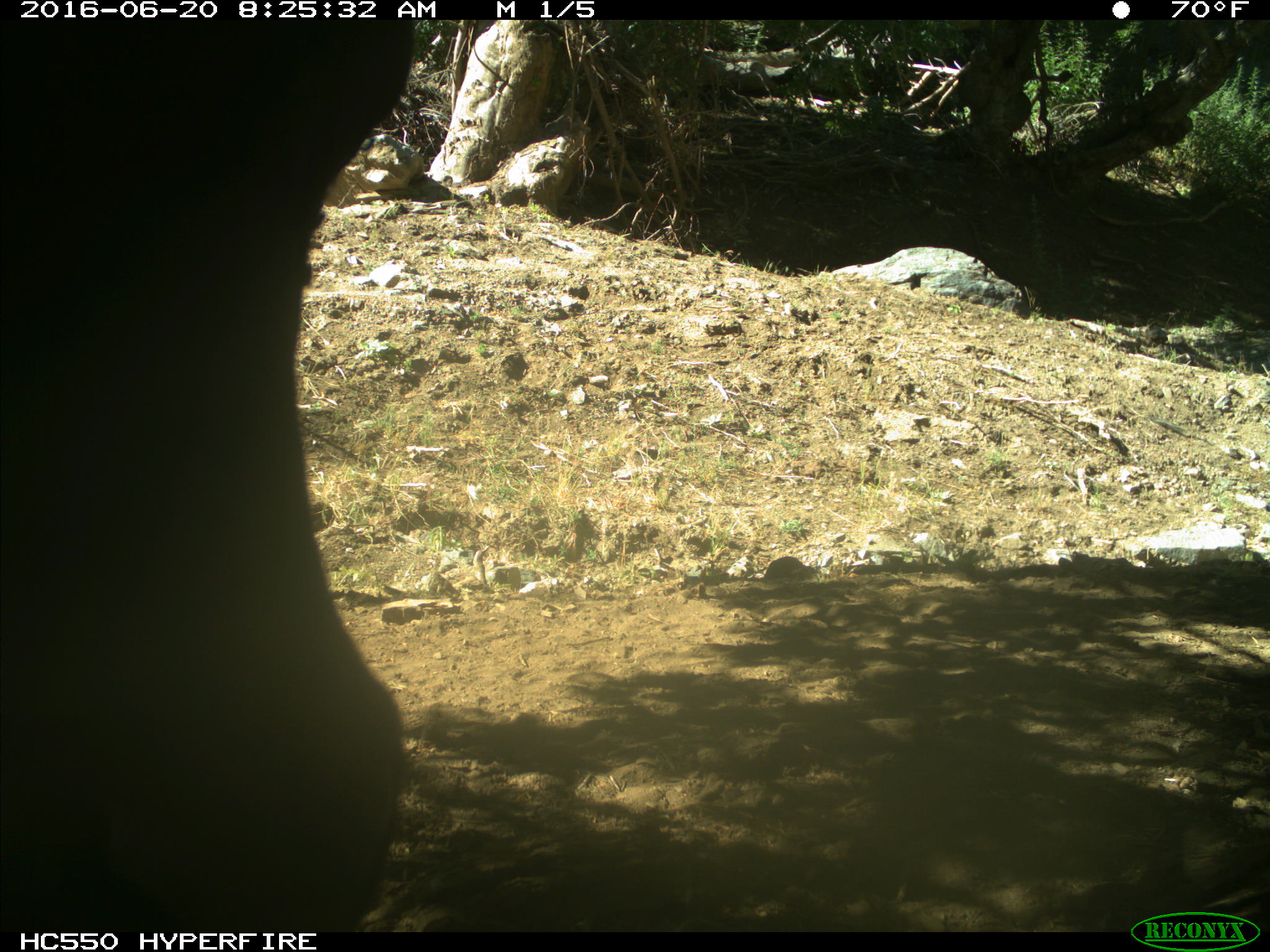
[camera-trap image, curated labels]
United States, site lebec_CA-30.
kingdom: Animalia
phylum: Chordata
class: Mammalia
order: Artiodactyla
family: Bovidae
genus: Bos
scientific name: Bos taurus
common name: domestic cow